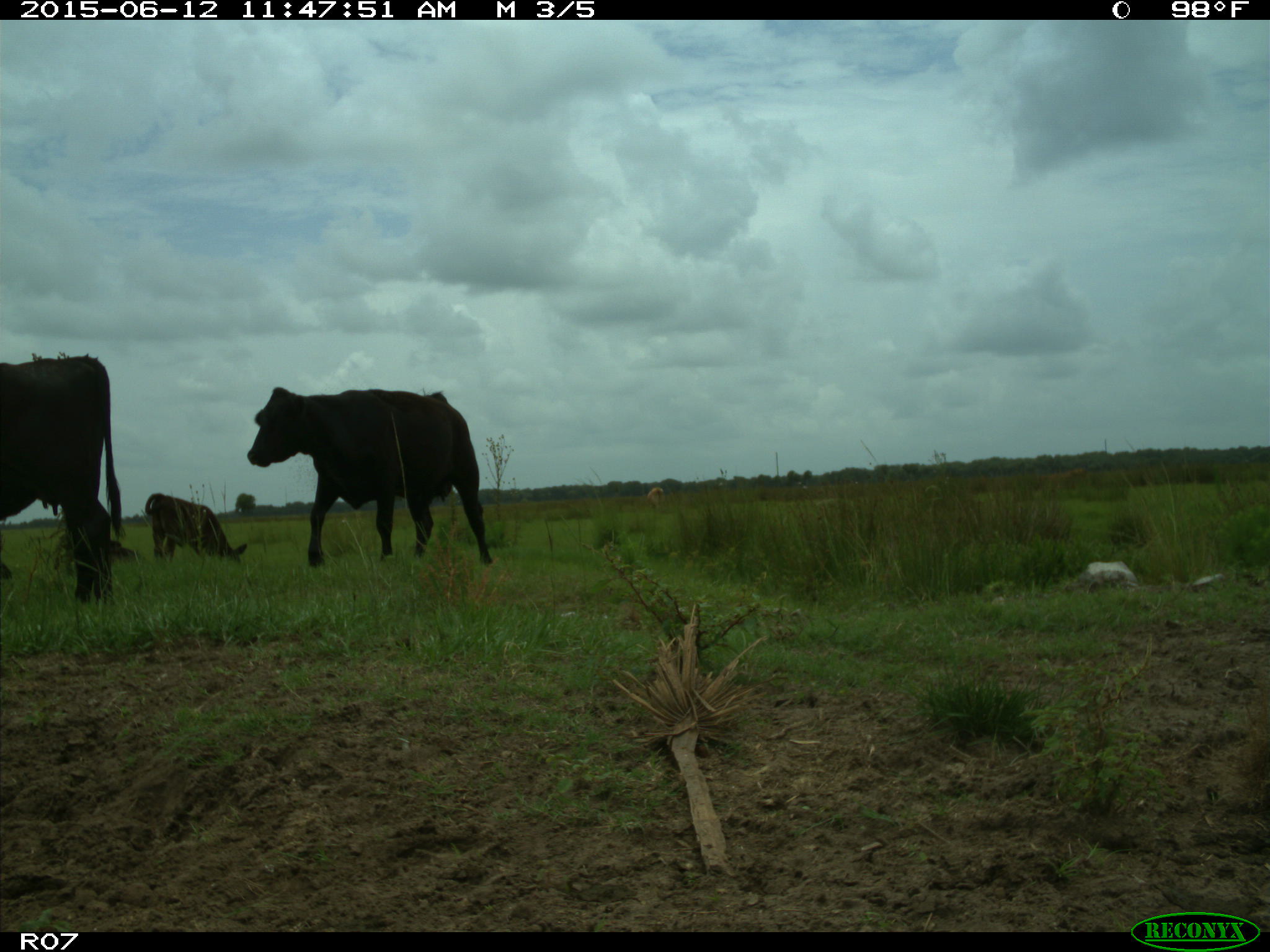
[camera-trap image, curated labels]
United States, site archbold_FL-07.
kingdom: Animalia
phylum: Chordata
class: Mammalia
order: Artiodactyla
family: Bovidae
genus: Bos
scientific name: Bos taurus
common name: domestic cow